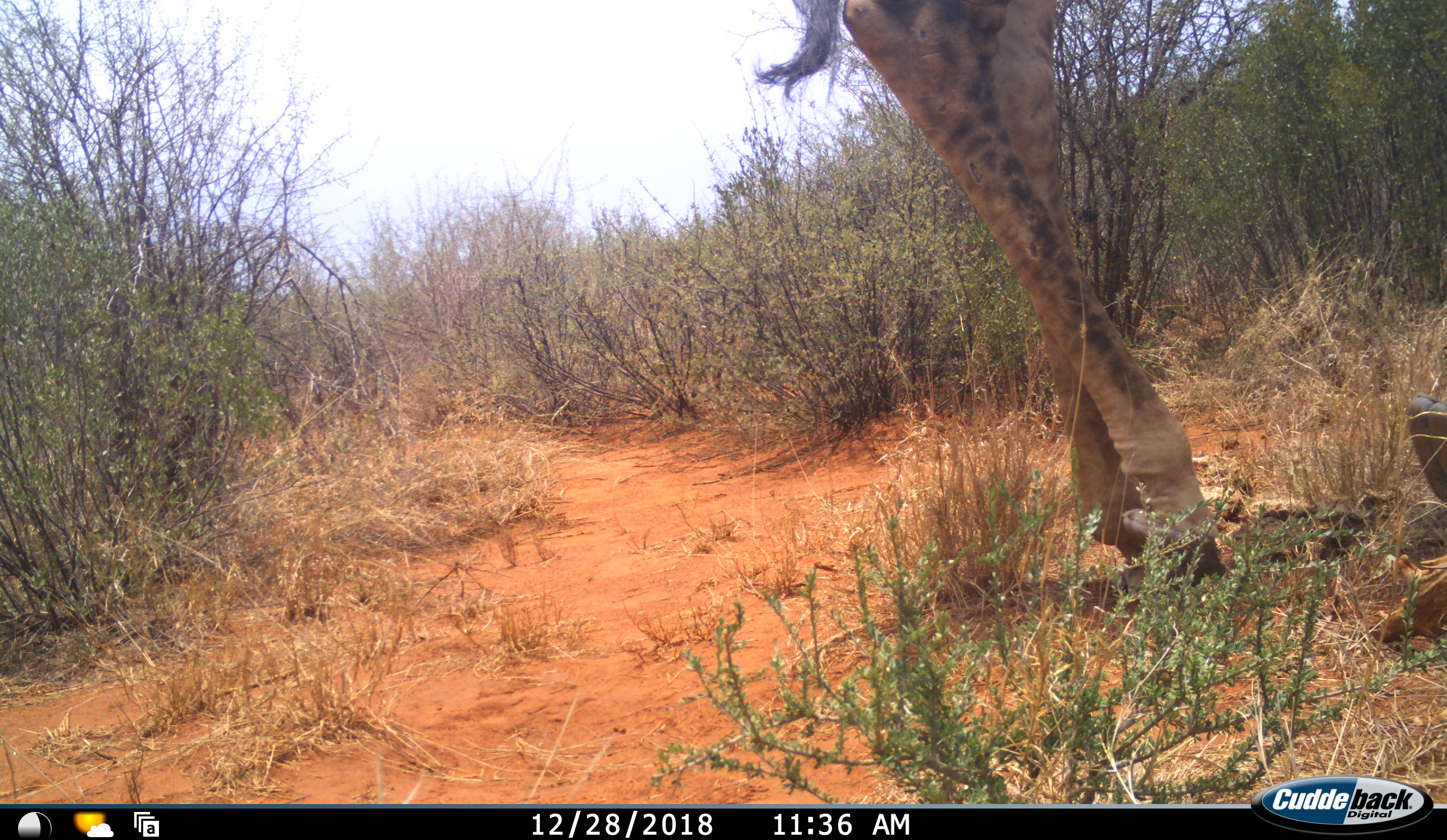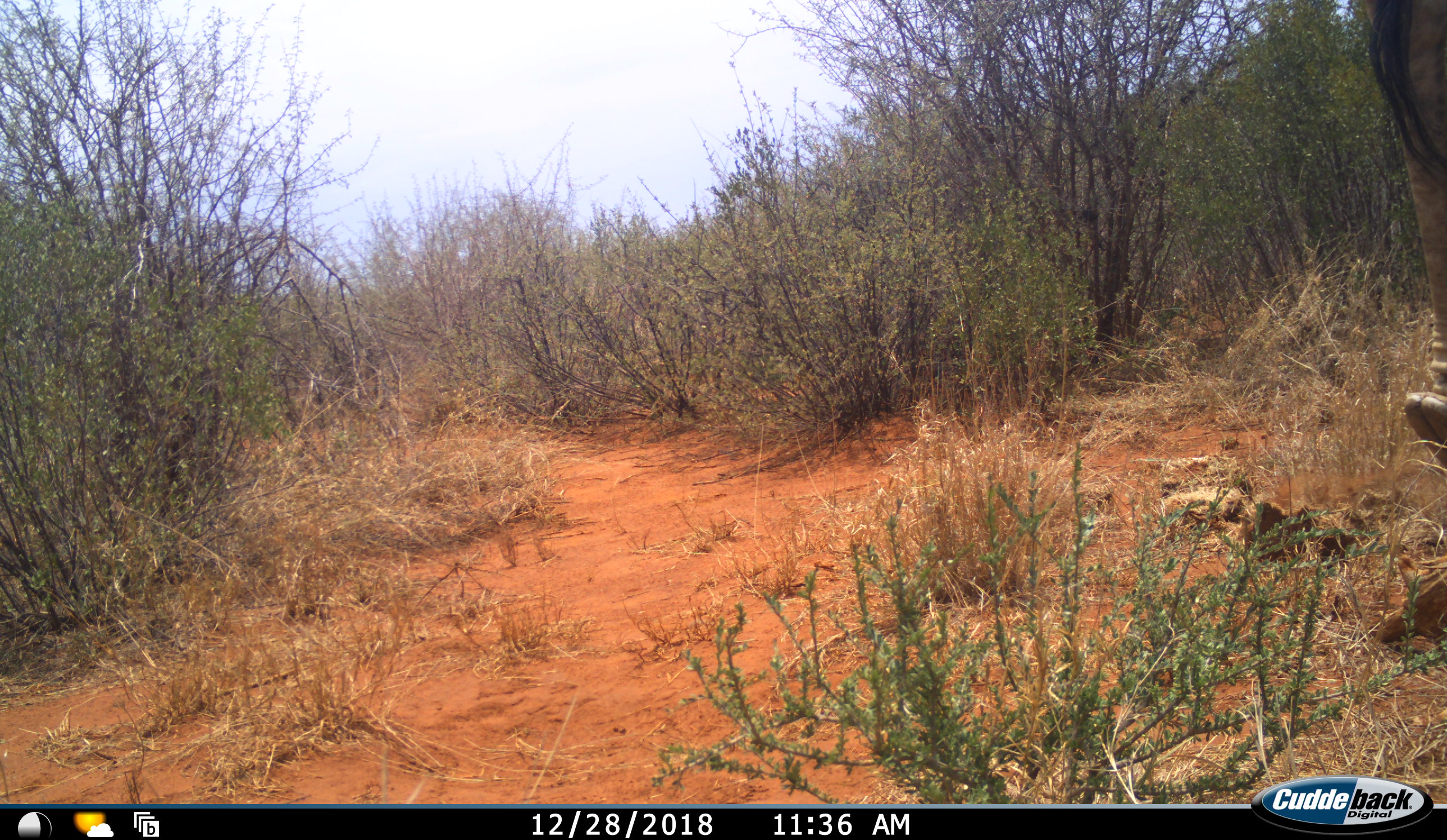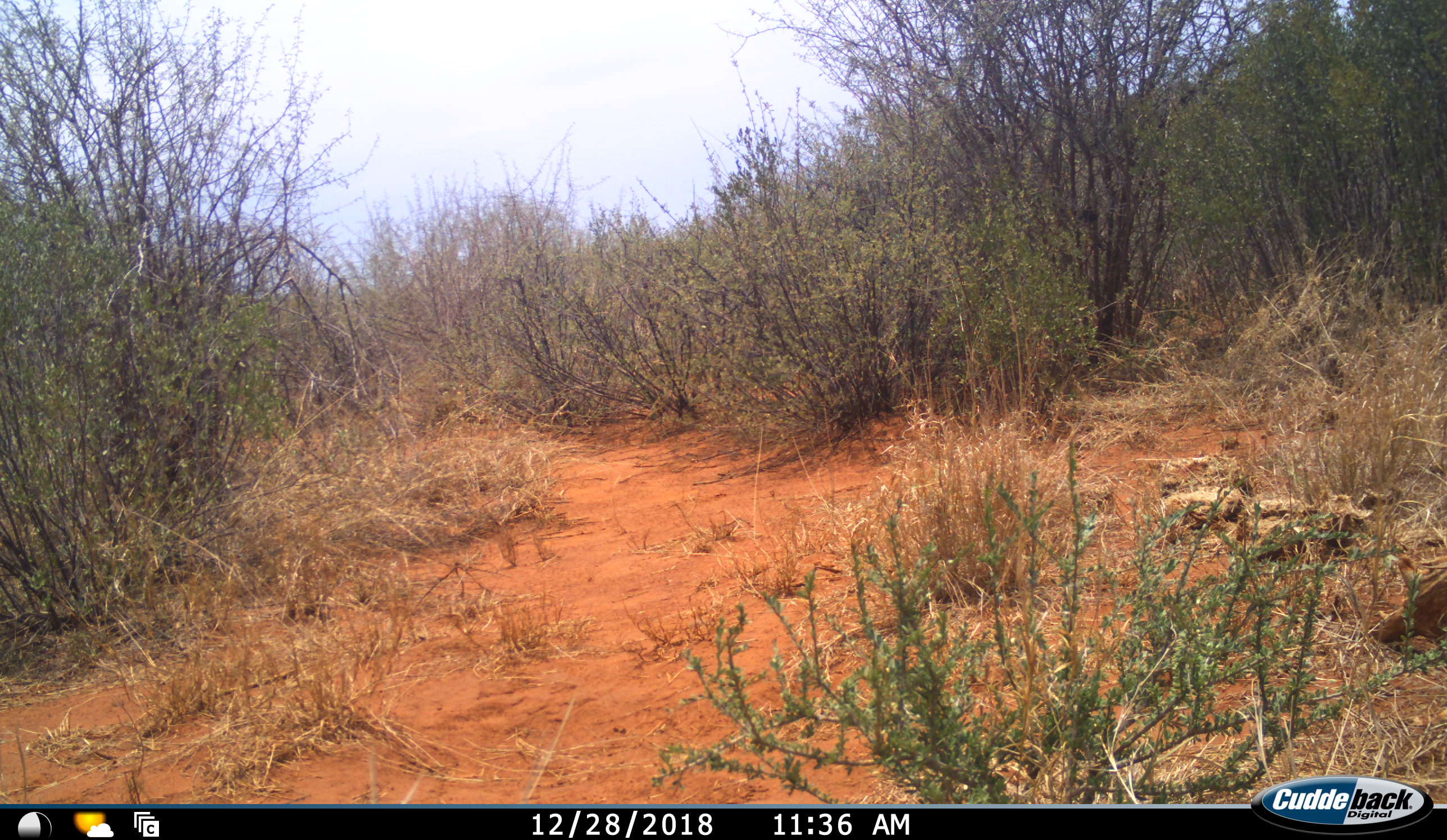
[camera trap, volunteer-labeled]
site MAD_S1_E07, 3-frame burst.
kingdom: Animalia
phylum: Chordata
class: Mammalia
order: Artiodactyla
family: Giraffidae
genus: Giraffa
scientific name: Giraffa camelopardalis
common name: giraffe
Giraffe (Giraffa camelopardalis), count 1. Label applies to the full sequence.